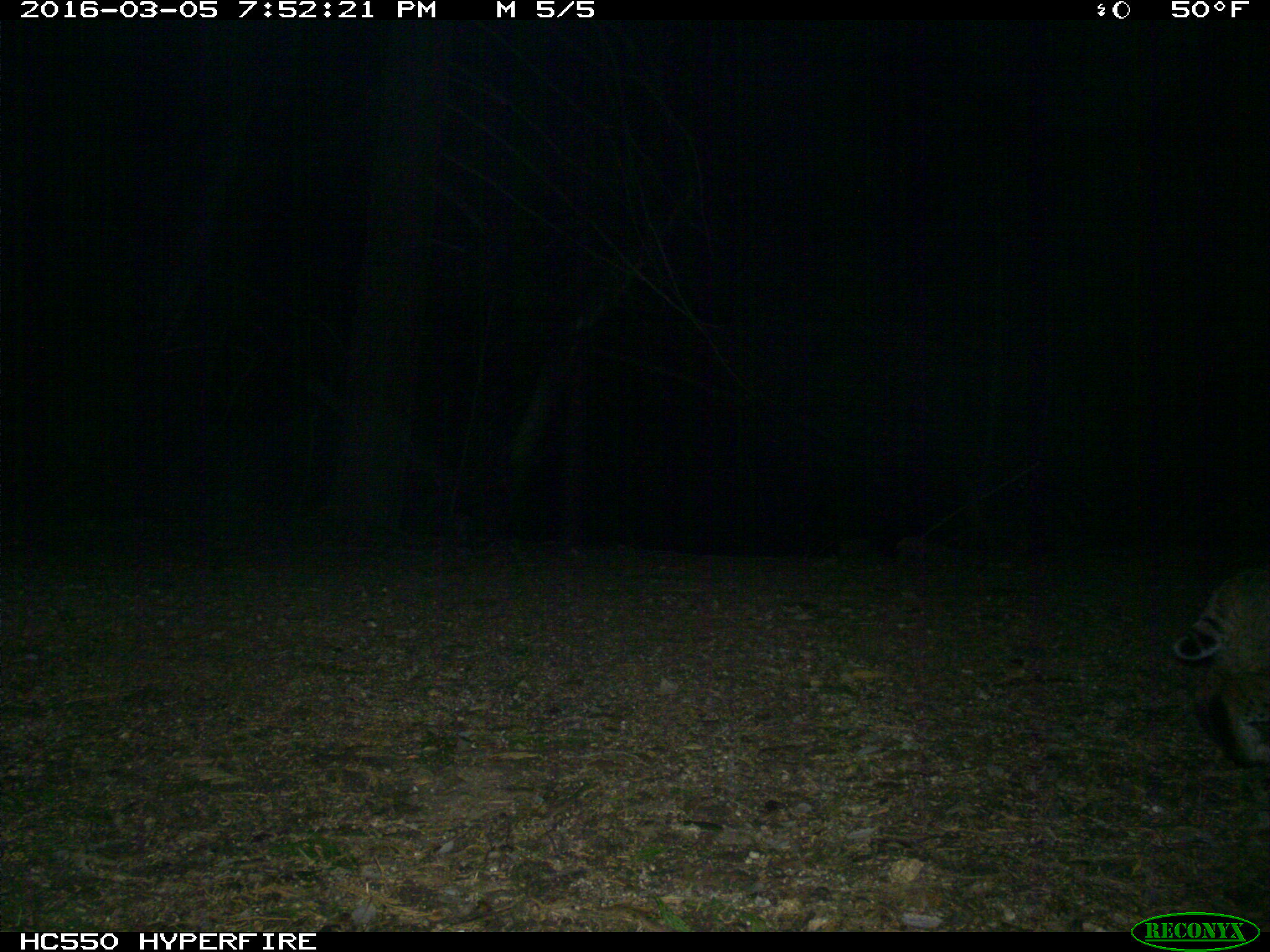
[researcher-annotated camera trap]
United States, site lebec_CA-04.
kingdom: Animalia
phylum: Chordata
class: Mammalia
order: Carnivora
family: Felidae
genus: Lynx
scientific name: Lynx rufus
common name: bobcat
Lynx rufus (bobcat).